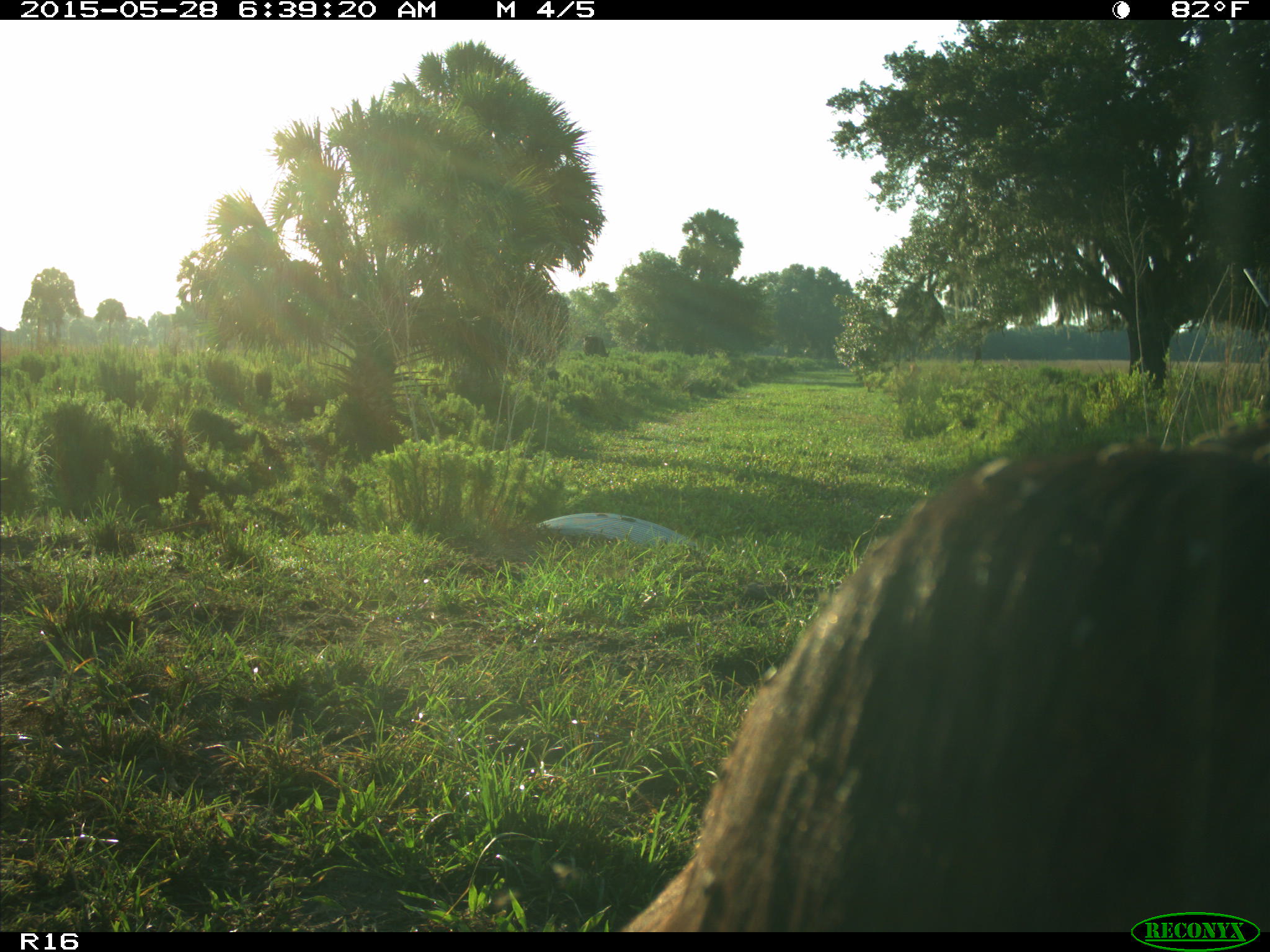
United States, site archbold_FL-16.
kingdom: Animalia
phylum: Chordata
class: Mammalia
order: Artiodactyla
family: Bovidae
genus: Bos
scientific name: Bos taurus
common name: domestic cow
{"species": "Bos taurus (domestic cow)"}